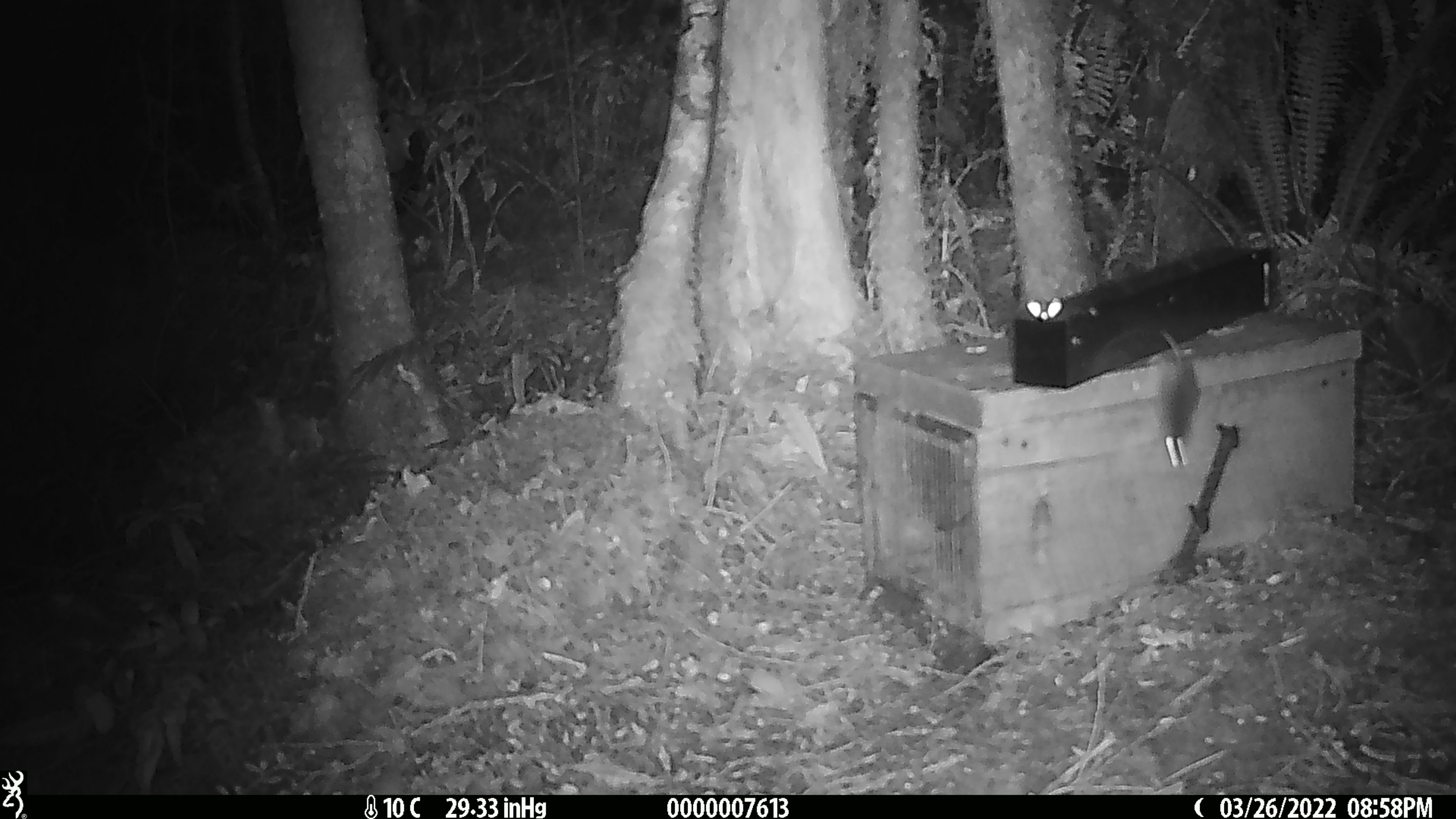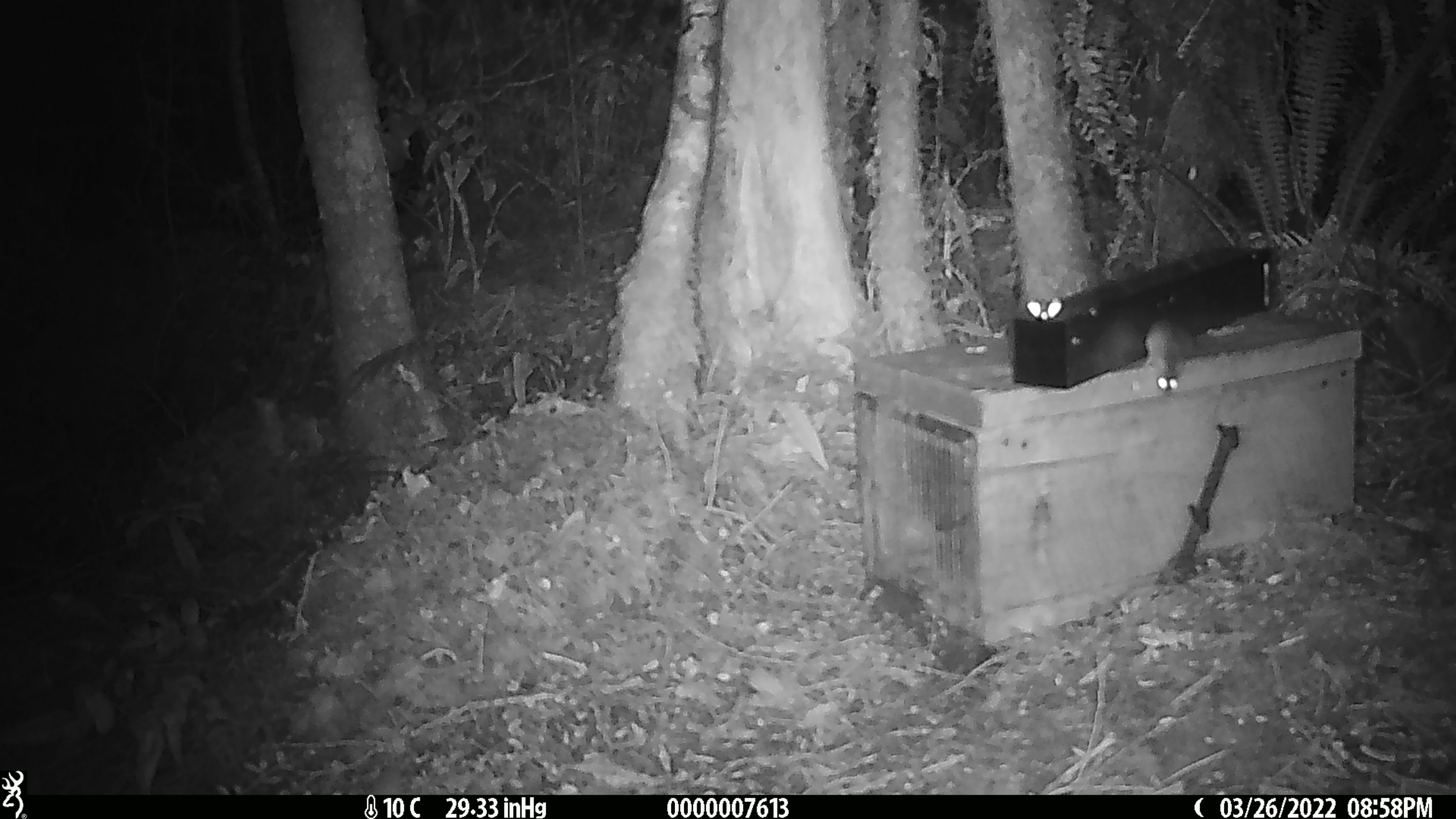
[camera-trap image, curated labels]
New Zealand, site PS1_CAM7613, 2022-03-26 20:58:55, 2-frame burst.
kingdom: Animalia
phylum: Chordata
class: Mammalia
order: Rodentia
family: Muridae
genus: Mus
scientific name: Mus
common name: mouse